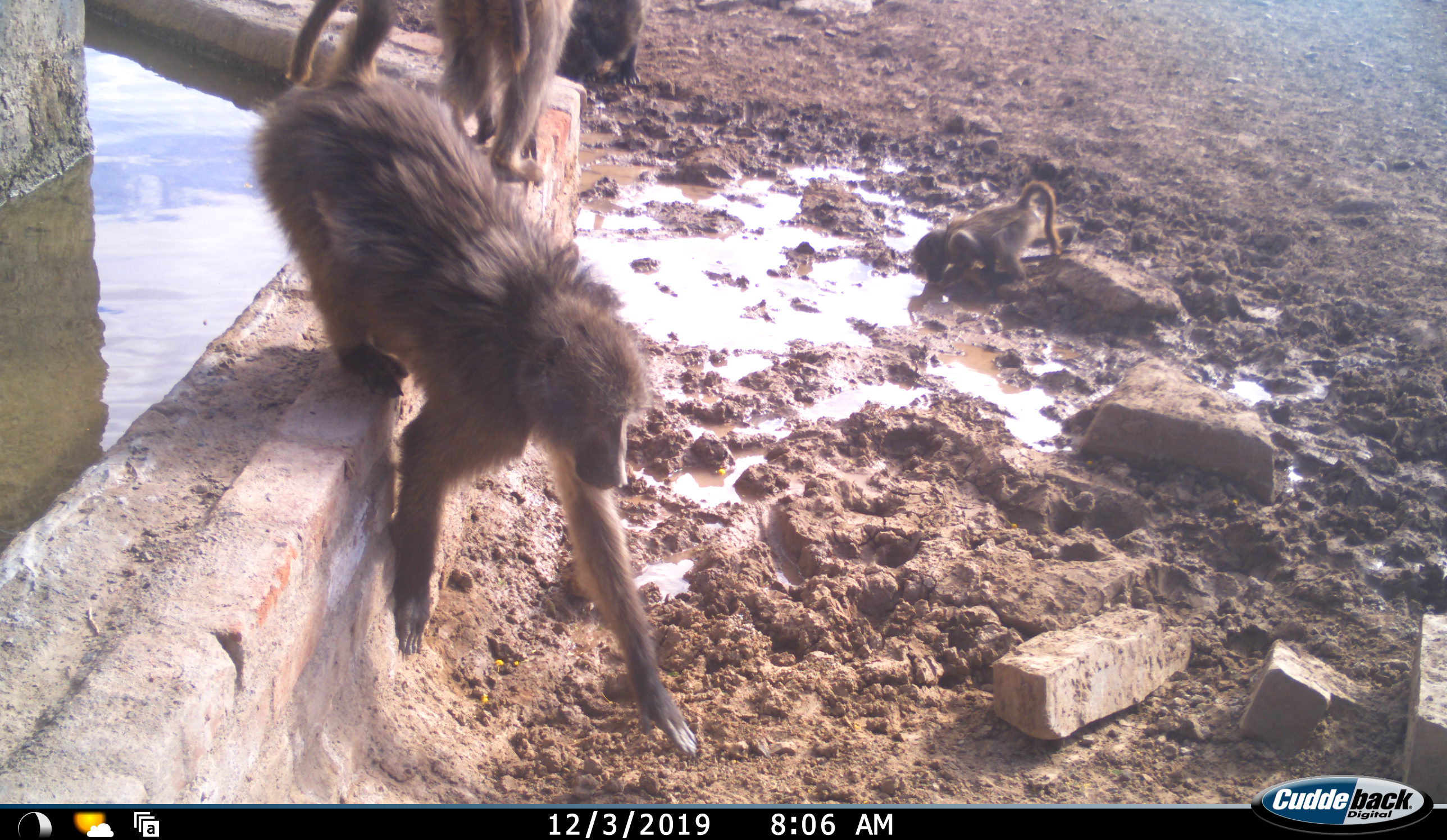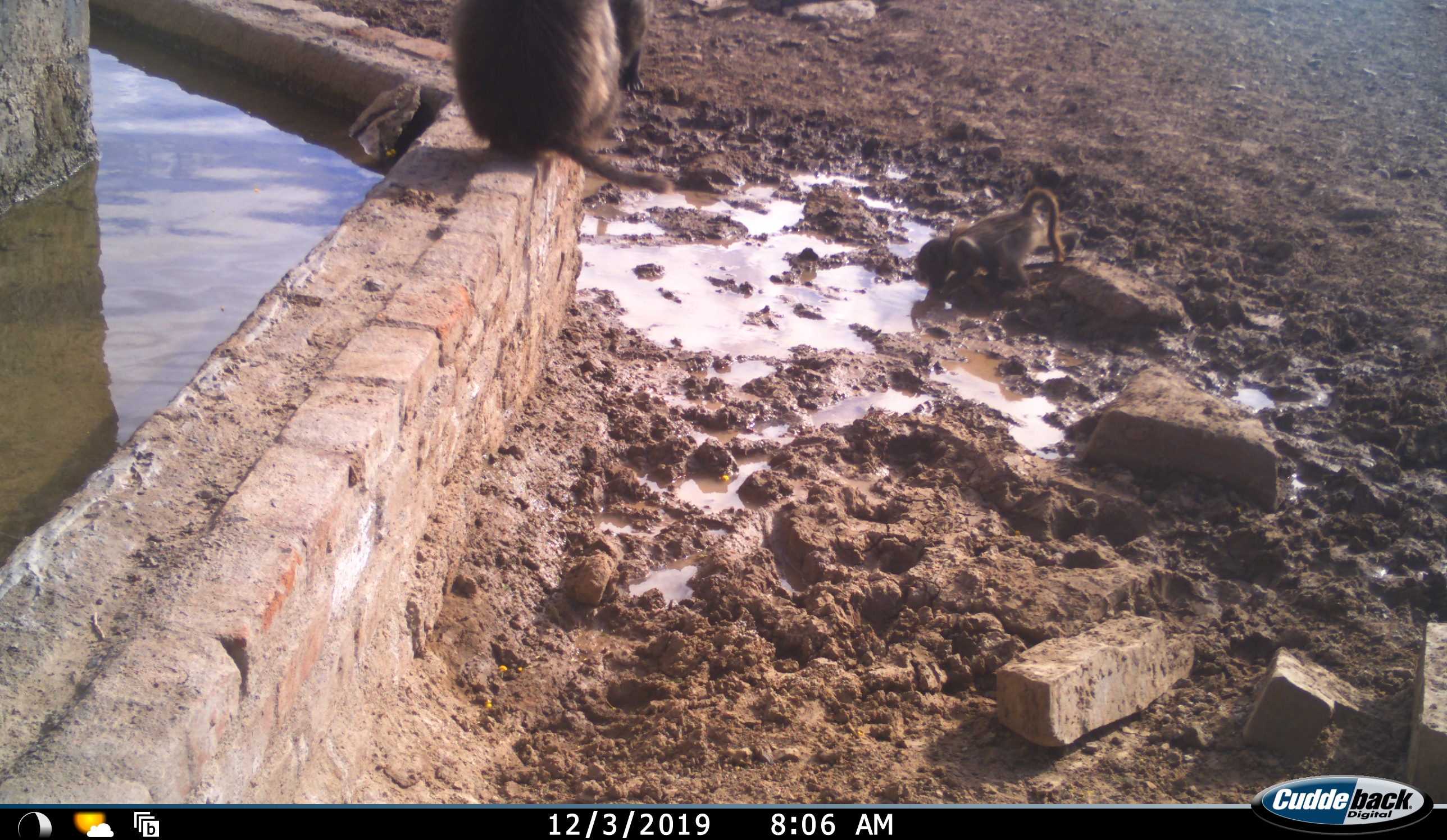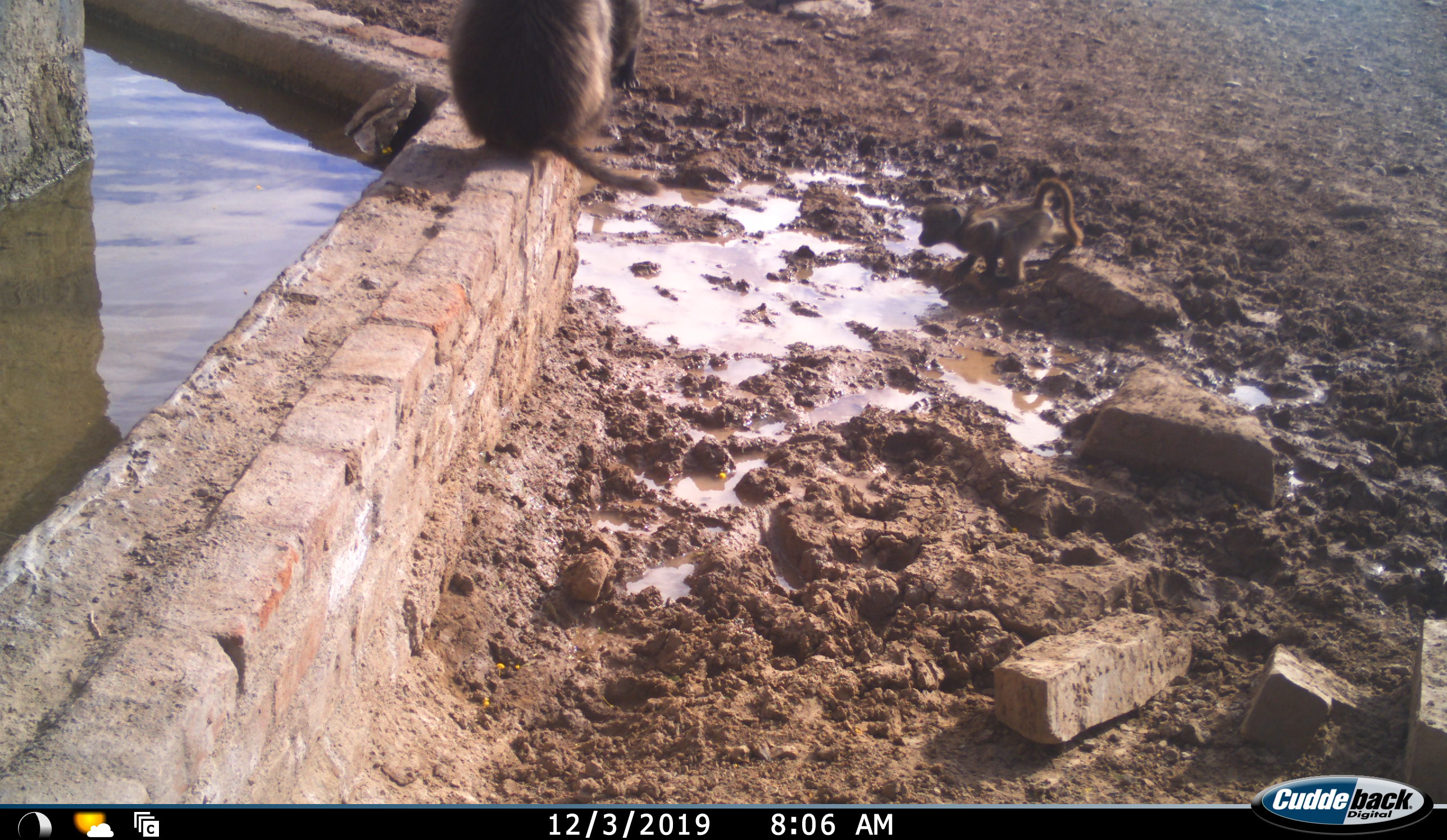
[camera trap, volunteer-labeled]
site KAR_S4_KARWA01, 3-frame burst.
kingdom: Animalia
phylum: Chordata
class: Mammalia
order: Primates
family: Cercopithecidae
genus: Papio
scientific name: Papio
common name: baboon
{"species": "baboon (Papio)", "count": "4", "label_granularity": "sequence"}